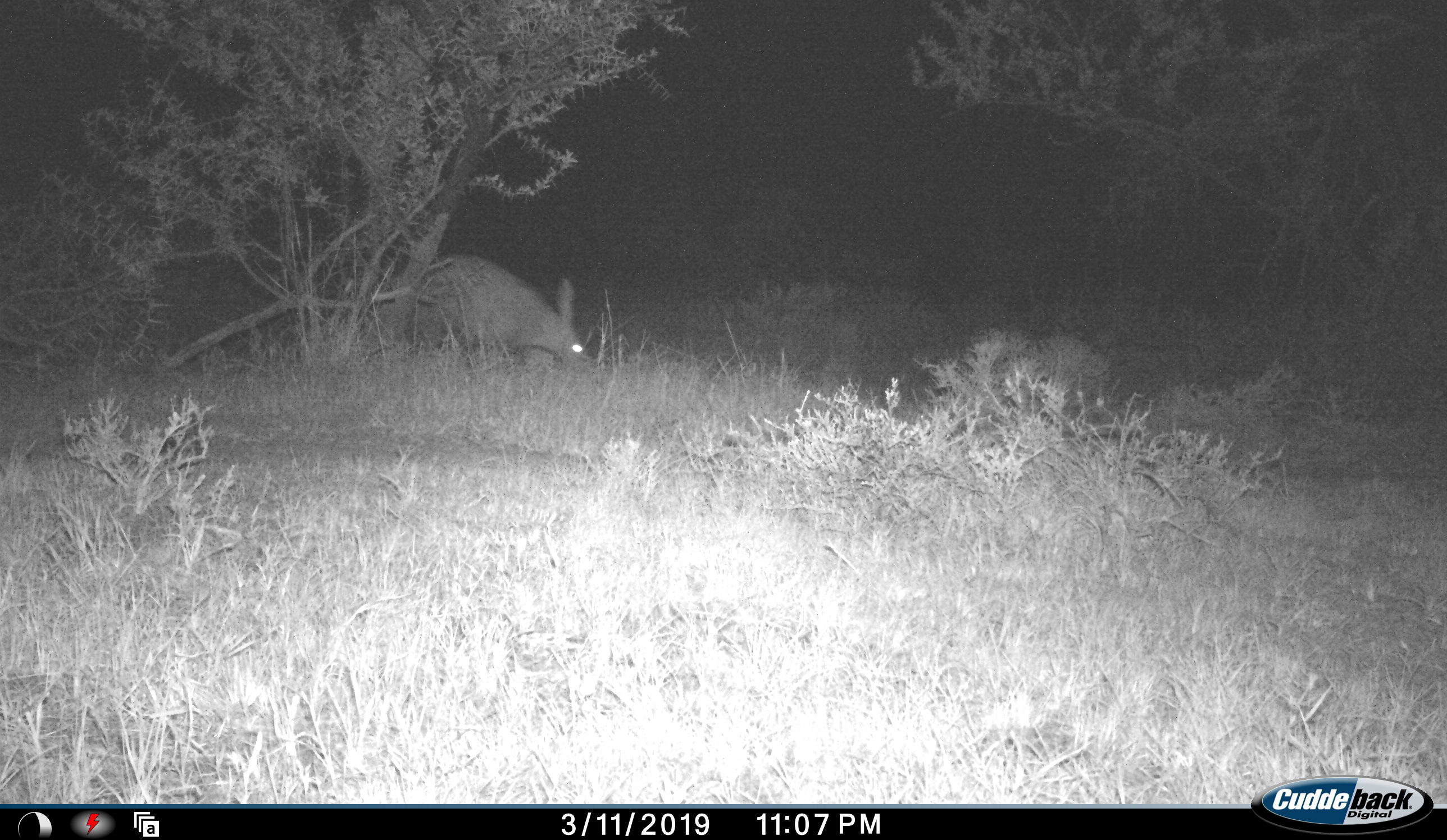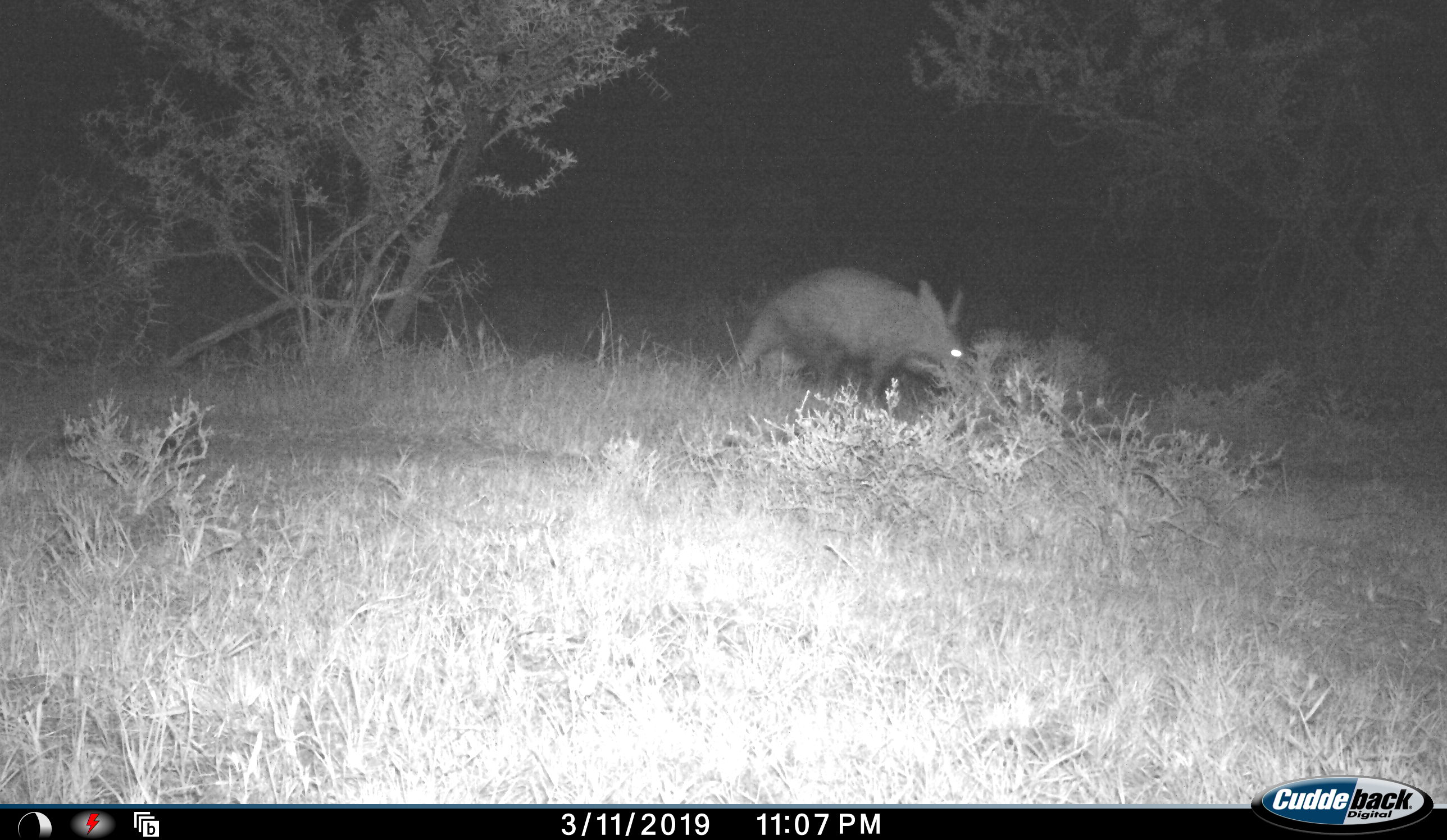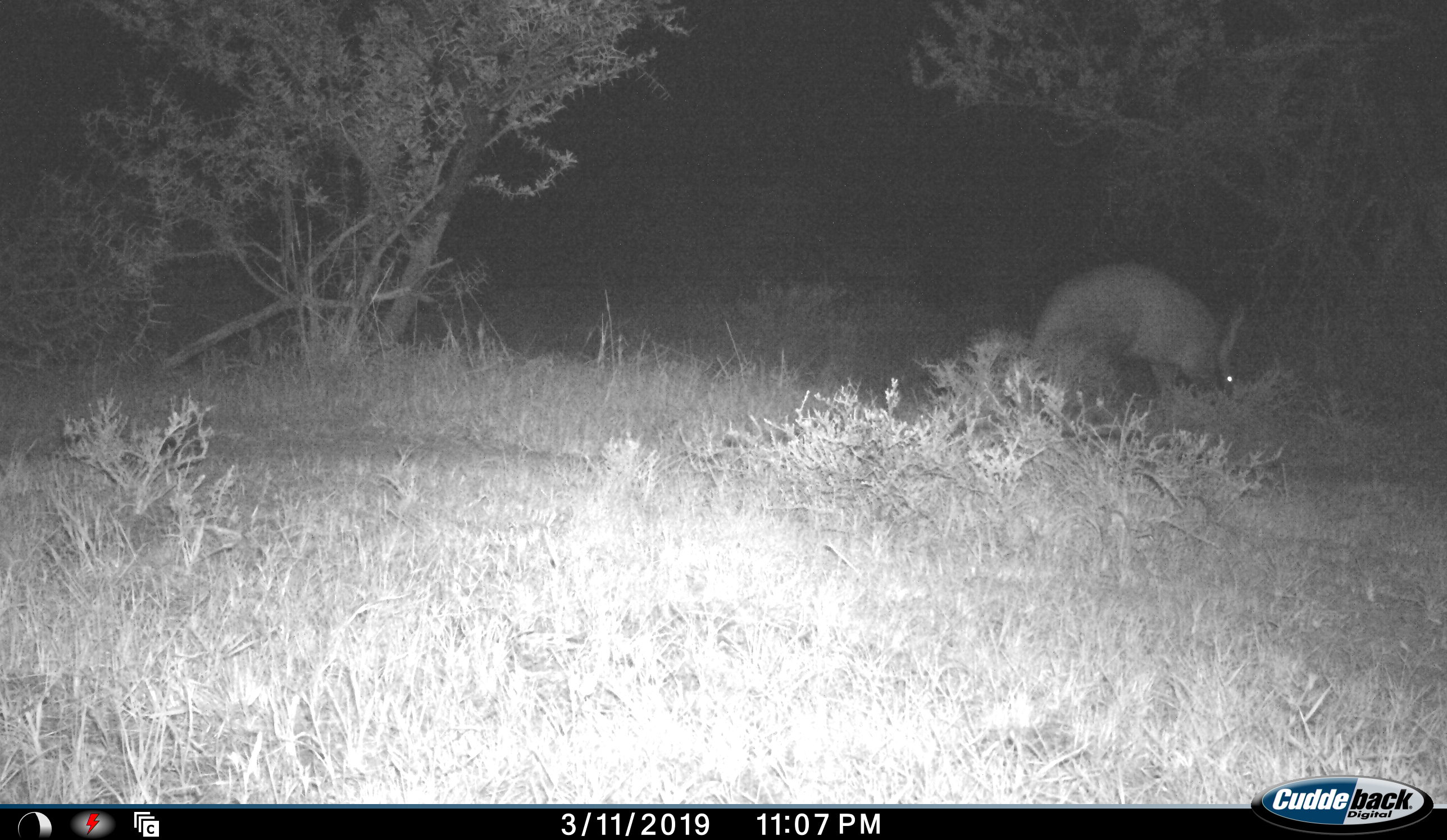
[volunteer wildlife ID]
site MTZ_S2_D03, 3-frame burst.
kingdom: Animalia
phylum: Chordata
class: Mammalia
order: Tubulidentata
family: Orycteropodidae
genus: Orycteropus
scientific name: Orycteropus afer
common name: aardvark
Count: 1.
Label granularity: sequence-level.